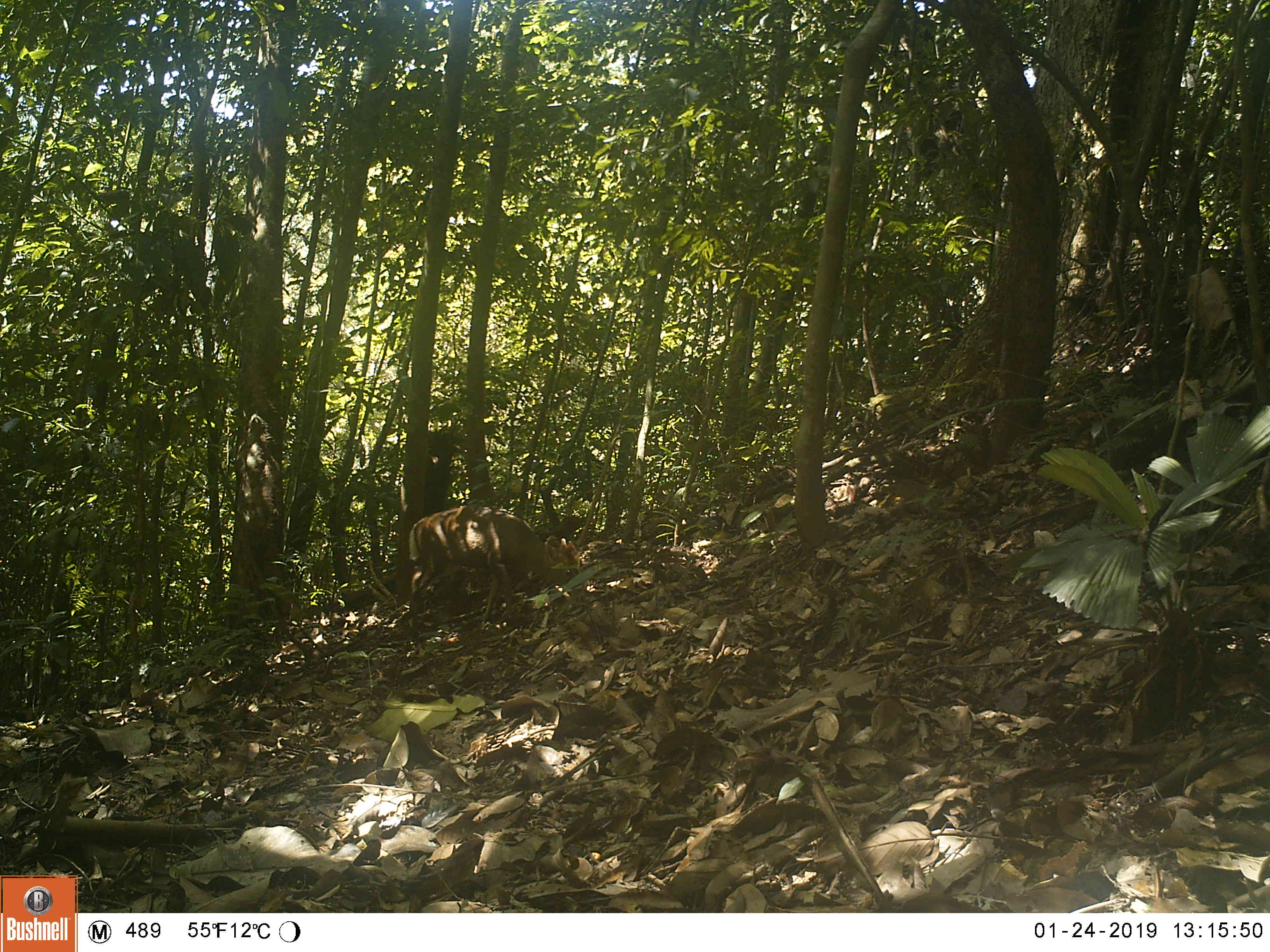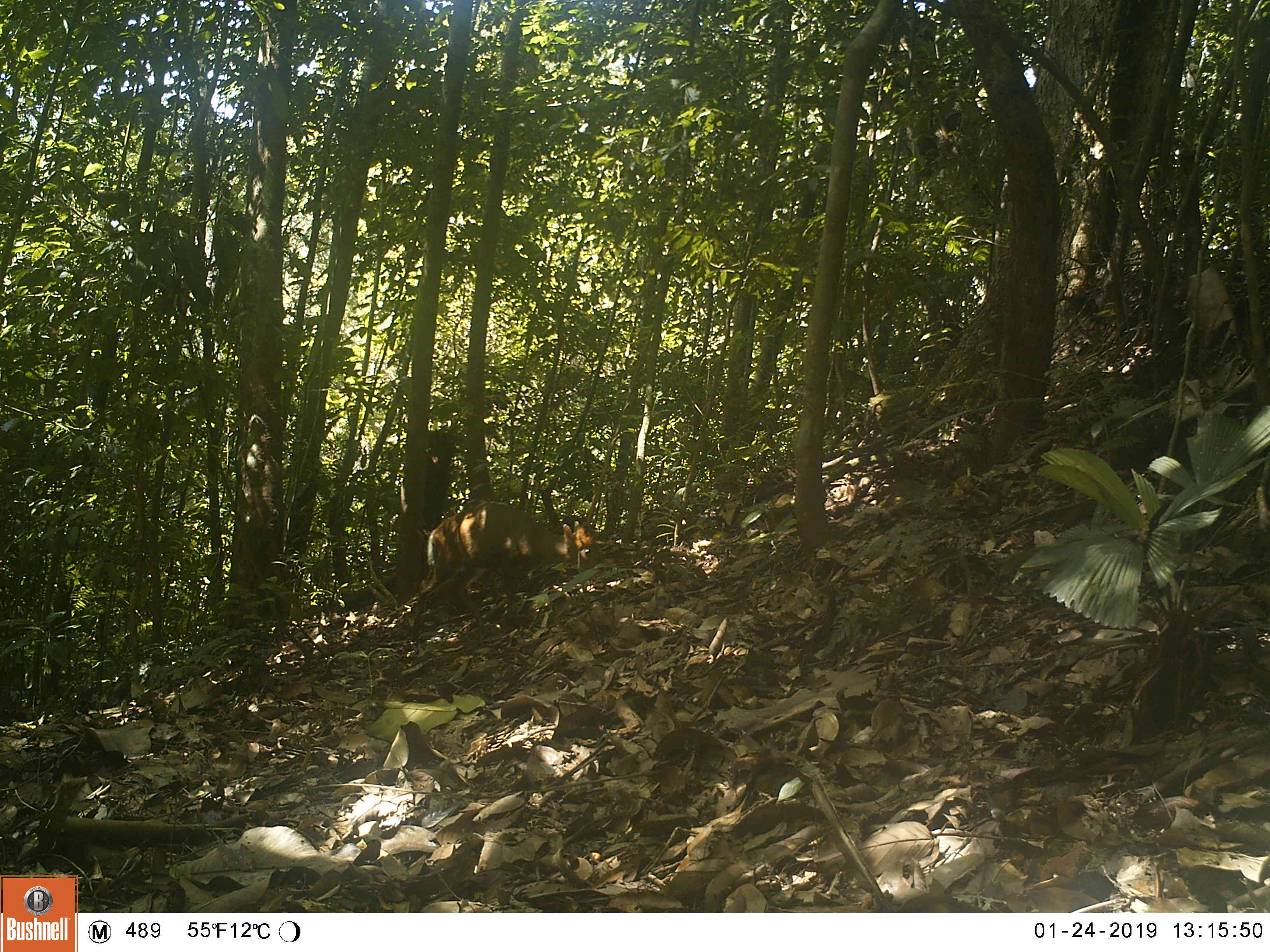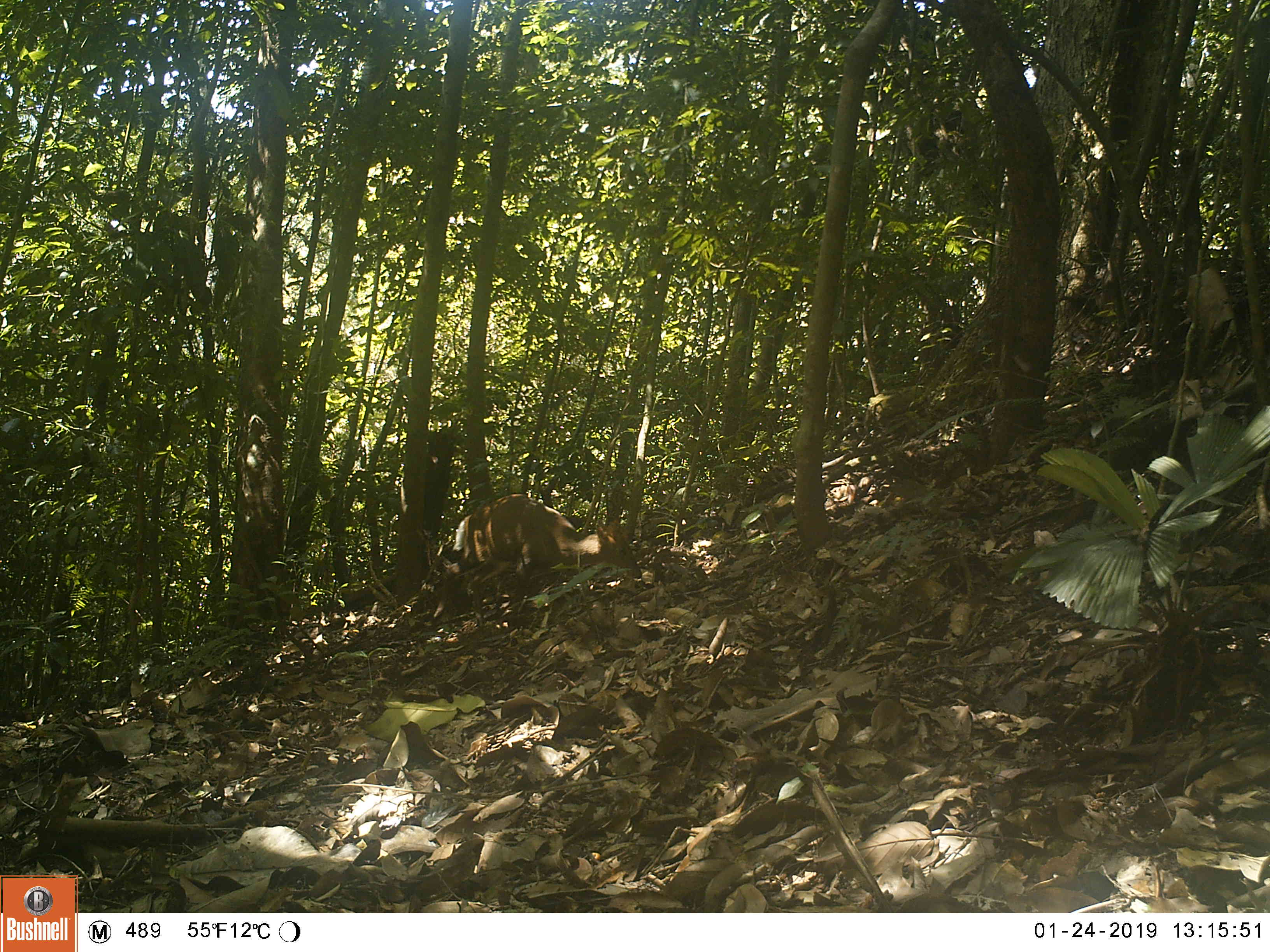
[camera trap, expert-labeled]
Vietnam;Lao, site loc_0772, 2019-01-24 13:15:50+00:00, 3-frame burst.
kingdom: Animalia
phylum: Chordata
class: Mammalia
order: Artiodactyla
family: Cervidae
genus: Muntiacus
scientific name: Muntiacus rooseveltorum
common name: roosevelt's muntjac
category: roosevelts muntjac group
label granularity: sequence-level